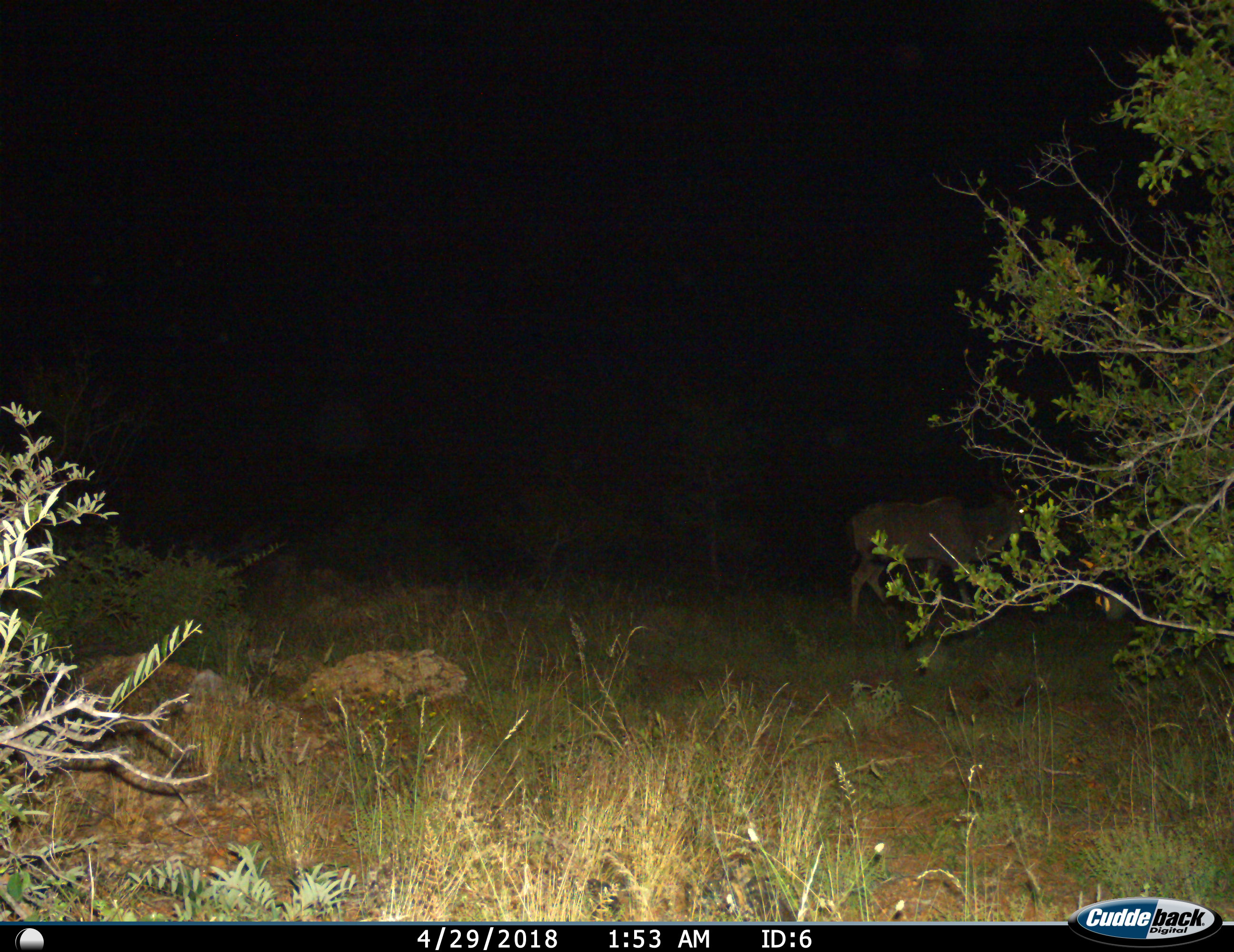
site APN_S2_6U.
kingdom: Animalia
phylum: Chordata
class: Mammalia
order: Artiodactyla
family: Bovidae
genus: Tragelaphus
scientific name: Tragelaphus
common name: kudu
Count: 1.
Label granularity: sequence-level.